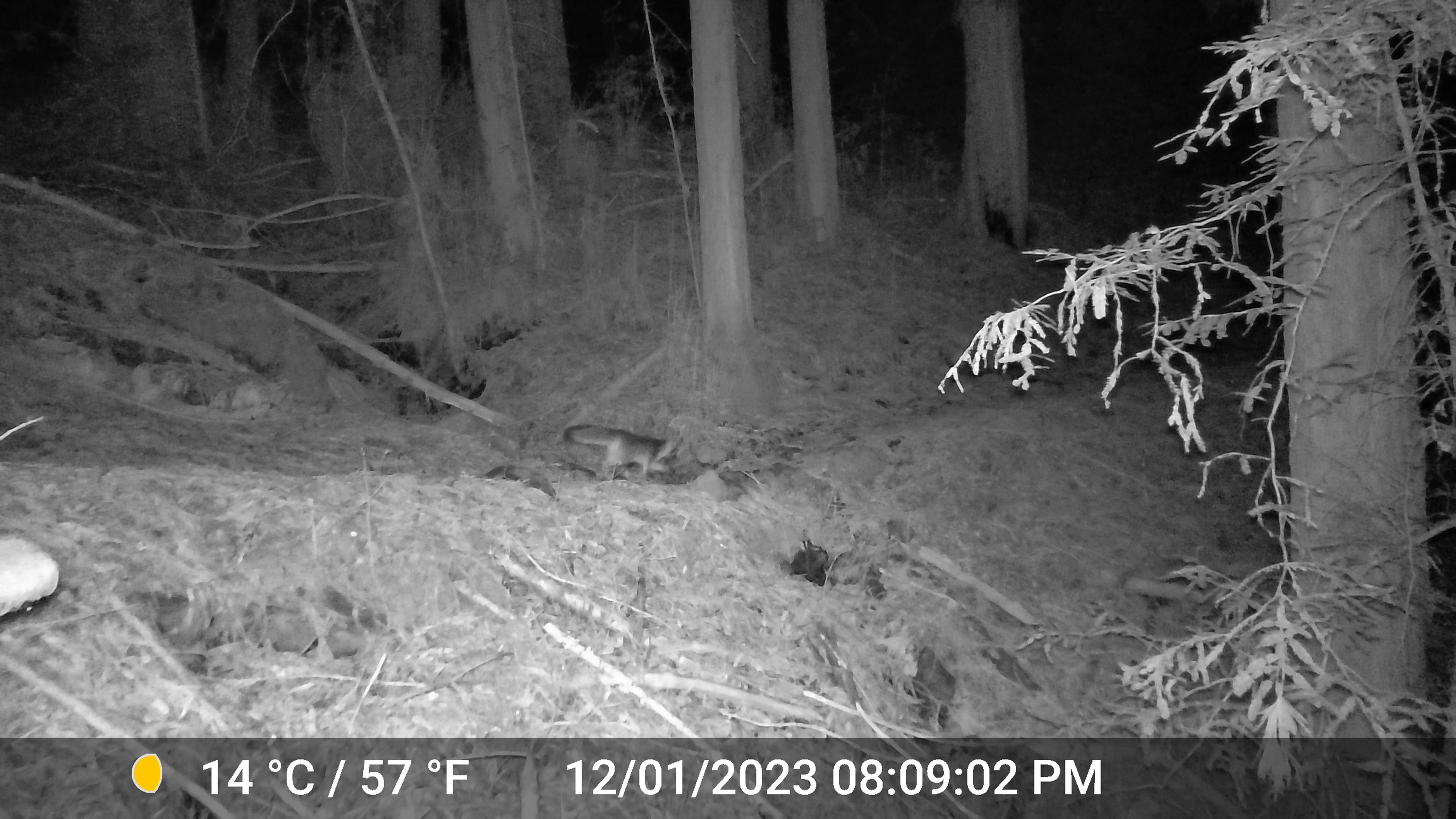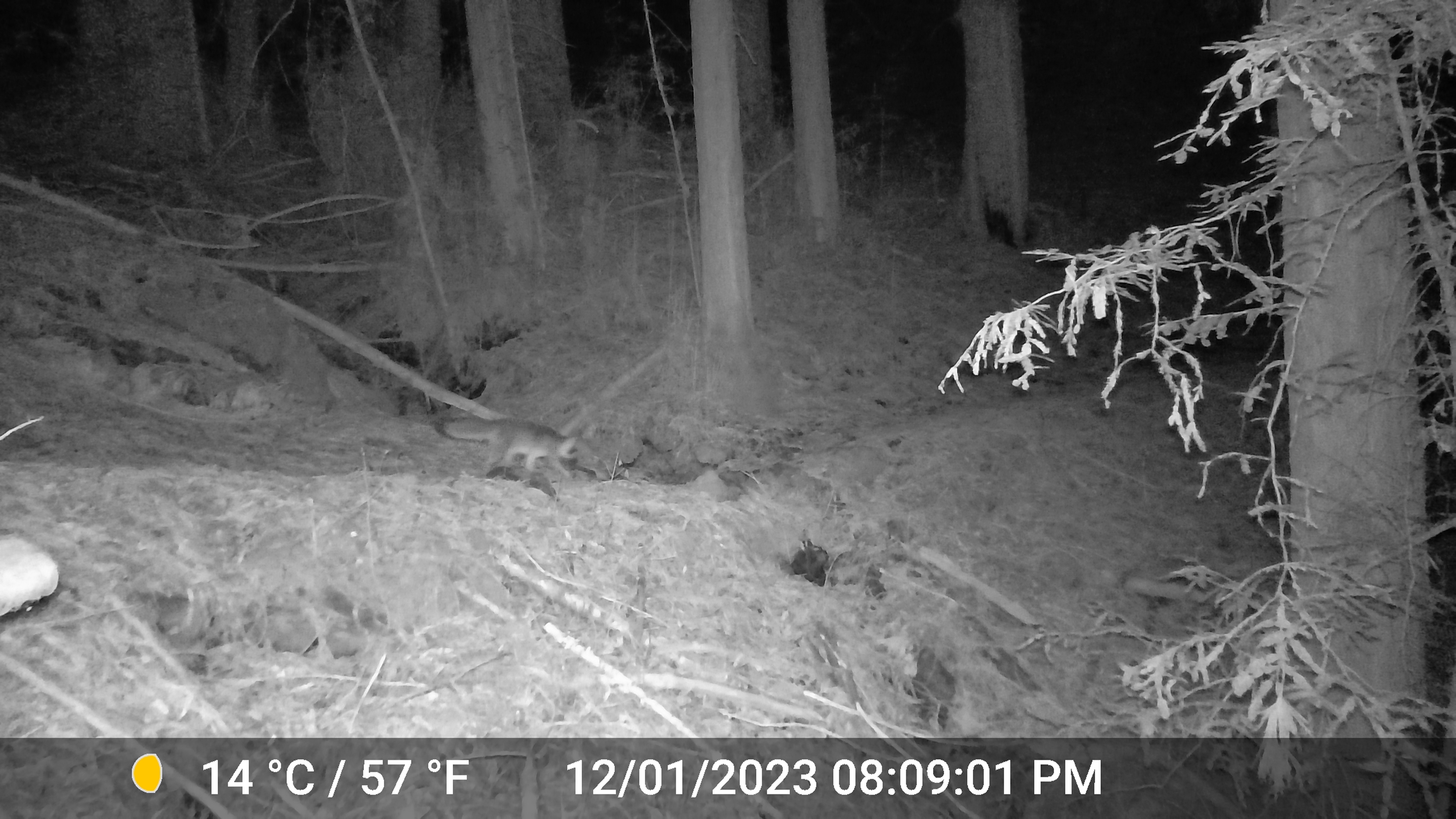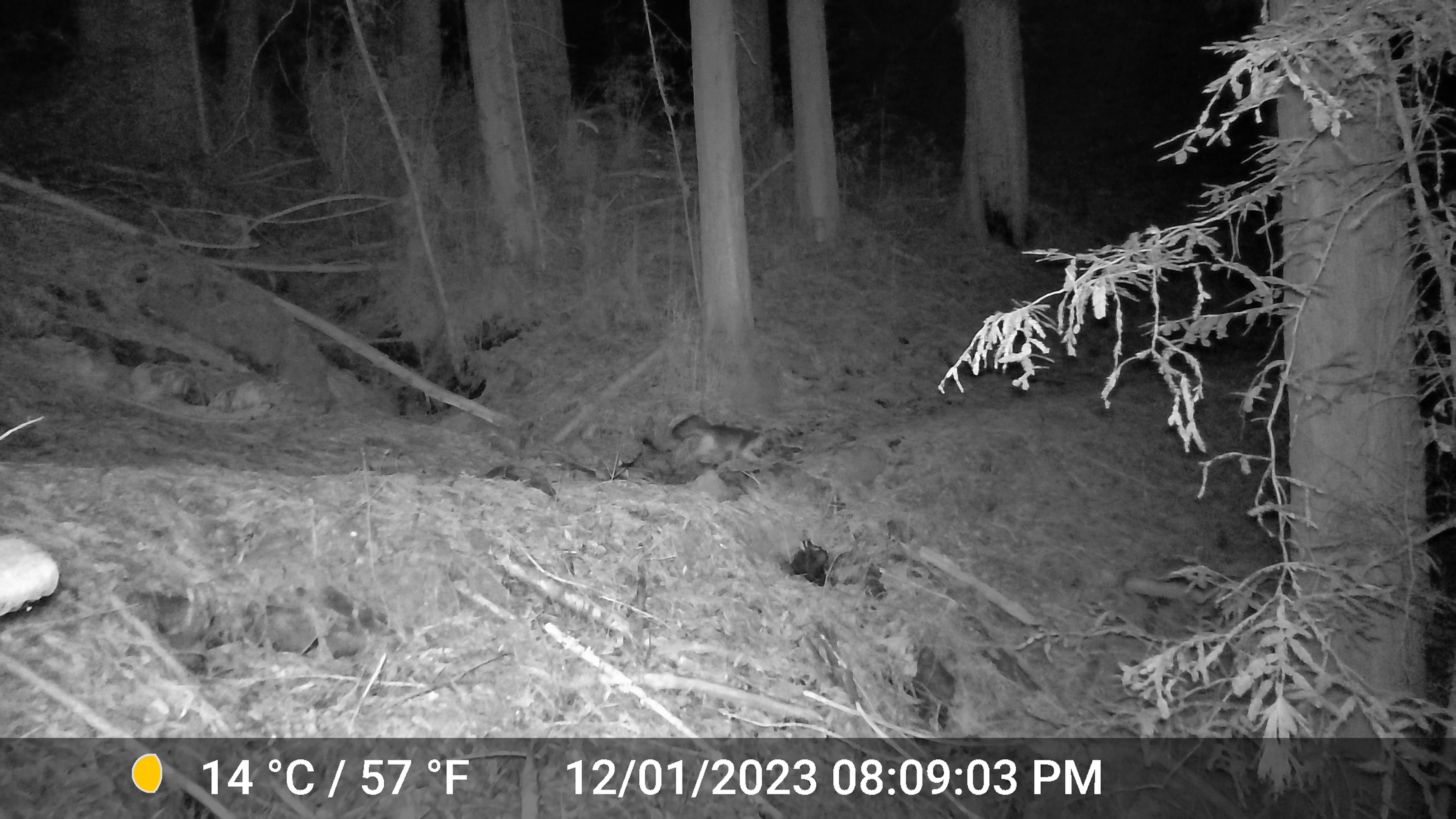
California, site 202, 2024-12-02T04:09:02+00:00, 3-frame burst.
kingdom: Animalia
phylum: Chordata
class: Mammalia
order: Carnivora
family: Canidae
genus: Urocyon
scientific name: Urocyon cinereoargenteus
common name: gray fox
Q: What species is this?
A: Gray fox (Urocyon cinereoargenteus).